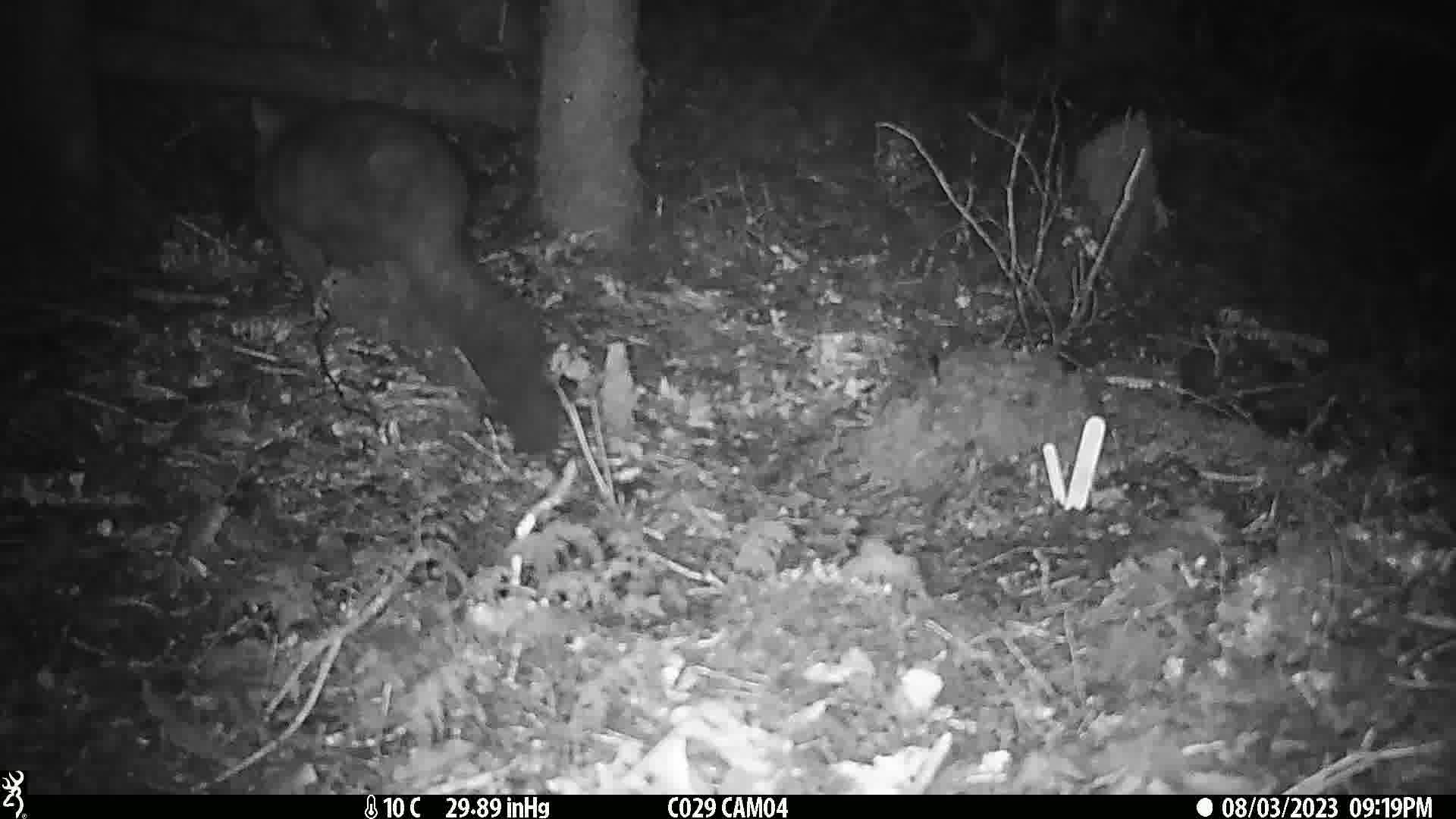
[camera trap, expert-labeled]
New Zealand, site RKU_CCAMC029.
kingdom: Animalia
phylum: Chordata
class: Mammalia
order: Diprotodontia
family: Phalangeridae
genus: Trichosurus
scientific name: Trichosurus vulpecula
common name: common brushtail possum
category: possum